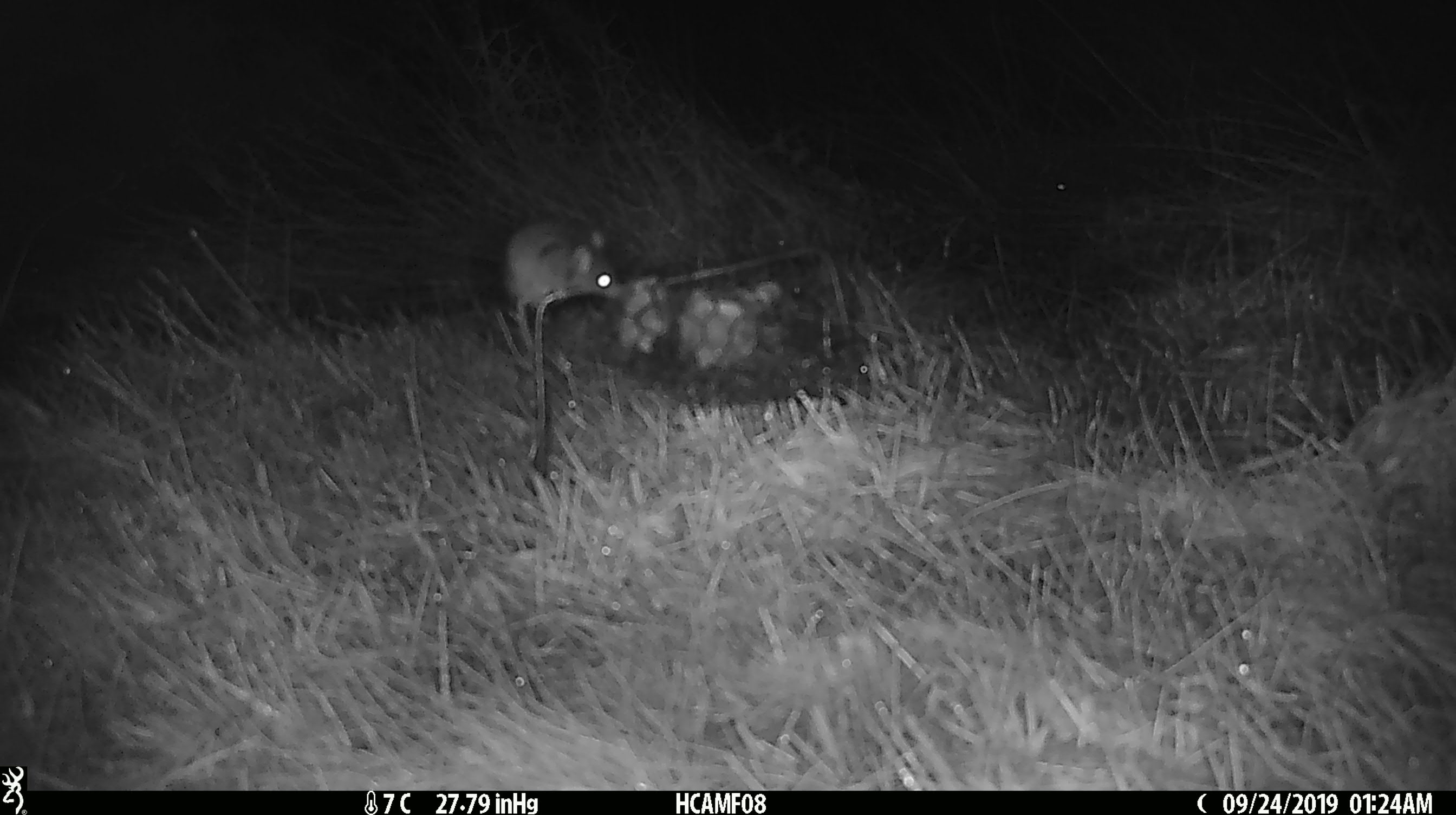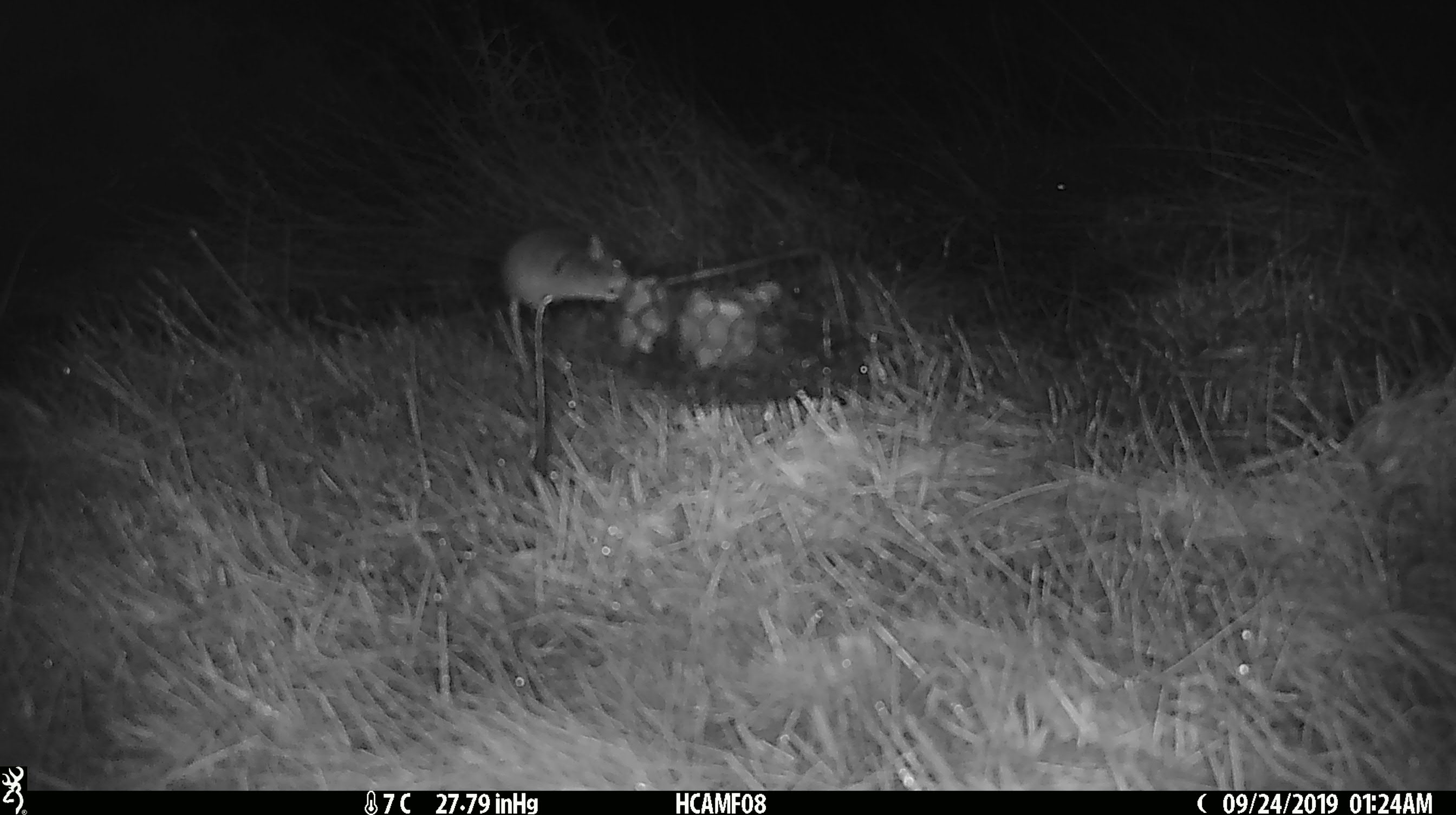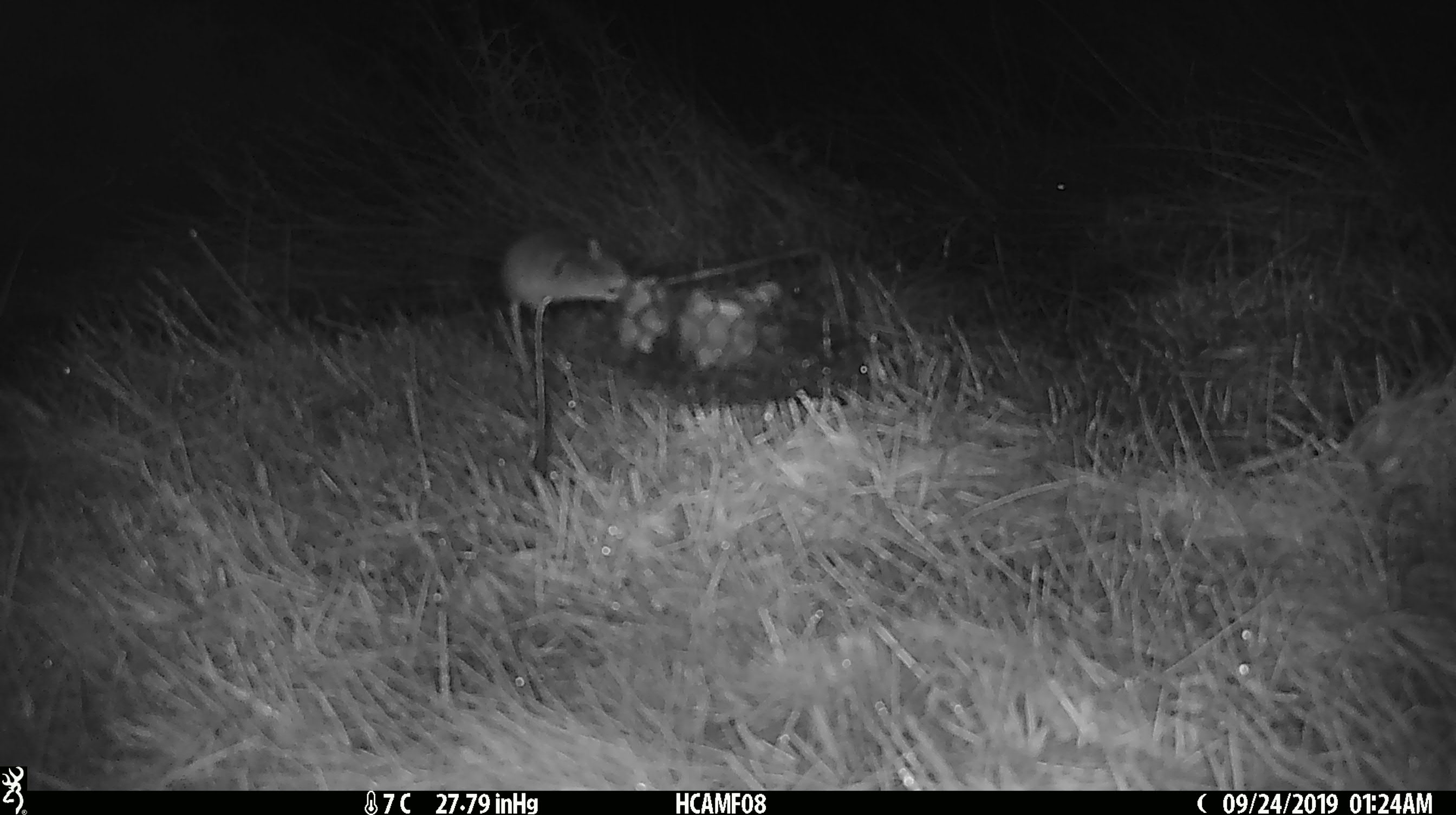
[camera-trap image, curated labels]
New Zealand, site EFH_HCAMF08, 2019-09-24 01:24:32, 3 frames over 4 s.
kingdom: Animalia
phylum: Chordata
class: Mammalia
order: Rodentia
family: Muridae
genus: Mus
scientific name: Mus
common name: mouse